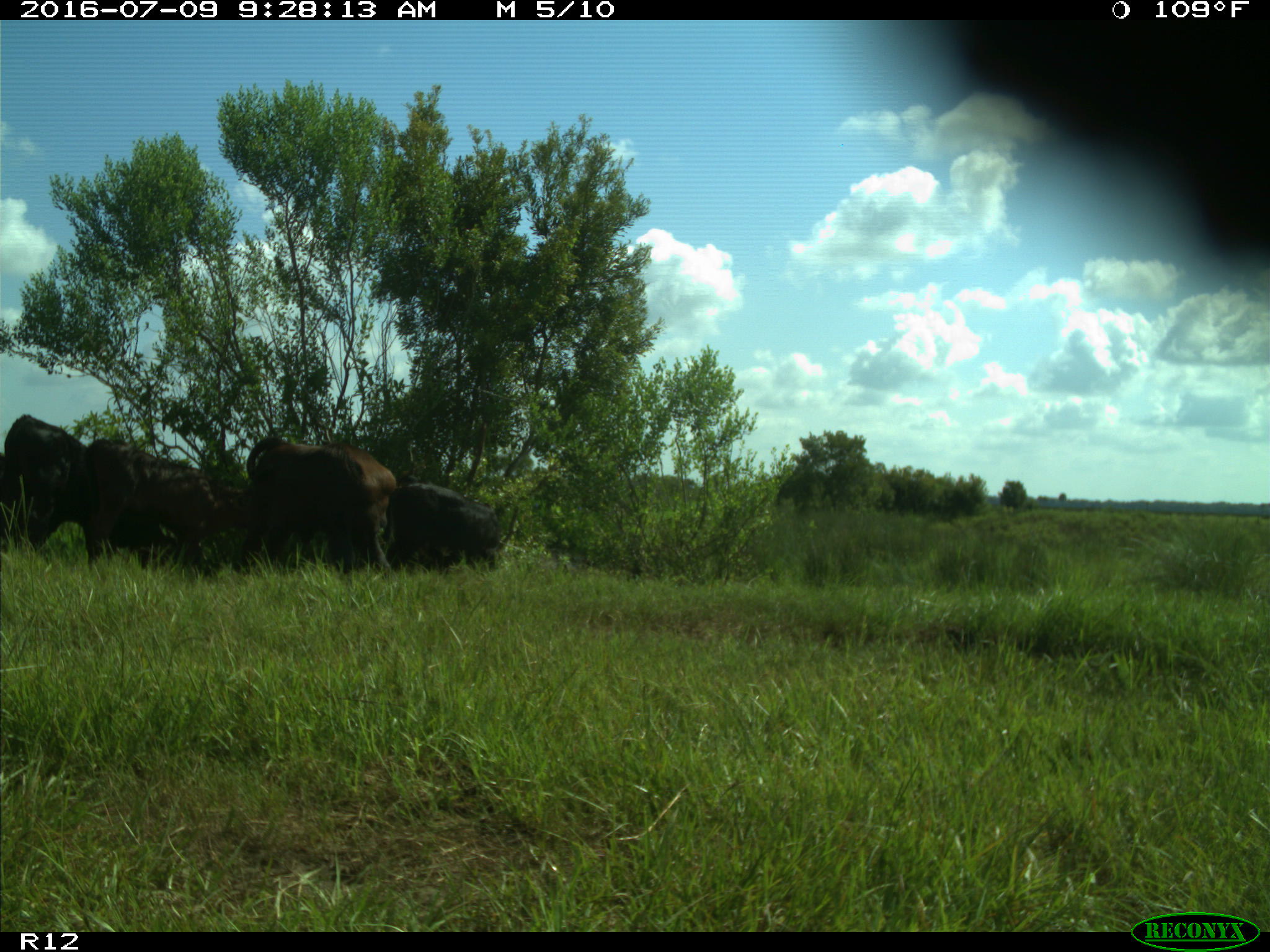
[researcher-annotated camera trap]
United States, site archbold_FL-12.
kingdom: Animalia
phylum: Chordata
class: Mammalia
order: Artiodactyla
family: Bovidae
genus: Bos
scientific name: Bos taurus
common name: domestic cow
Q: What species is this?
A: Bos taurus (domestic cow).